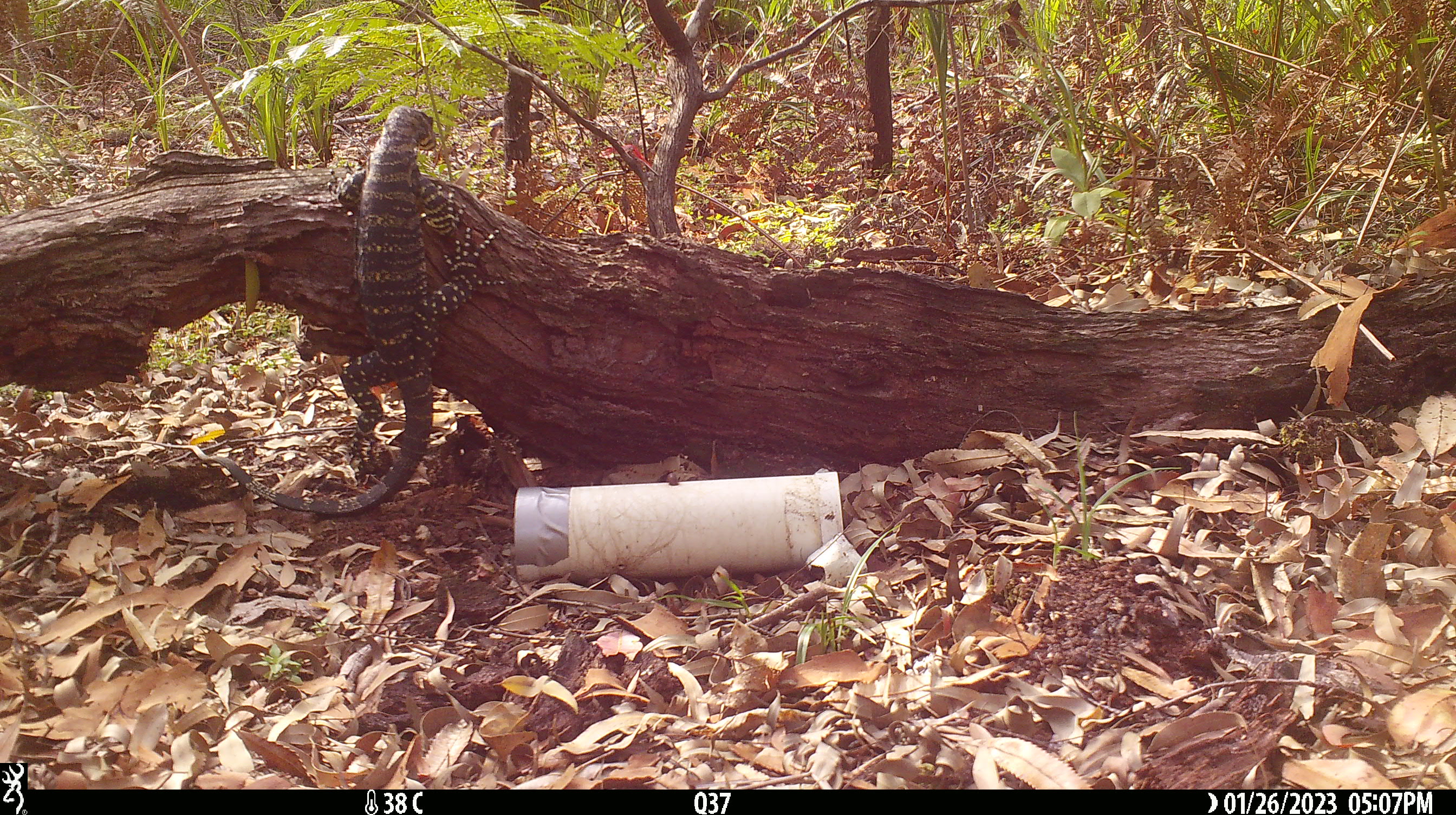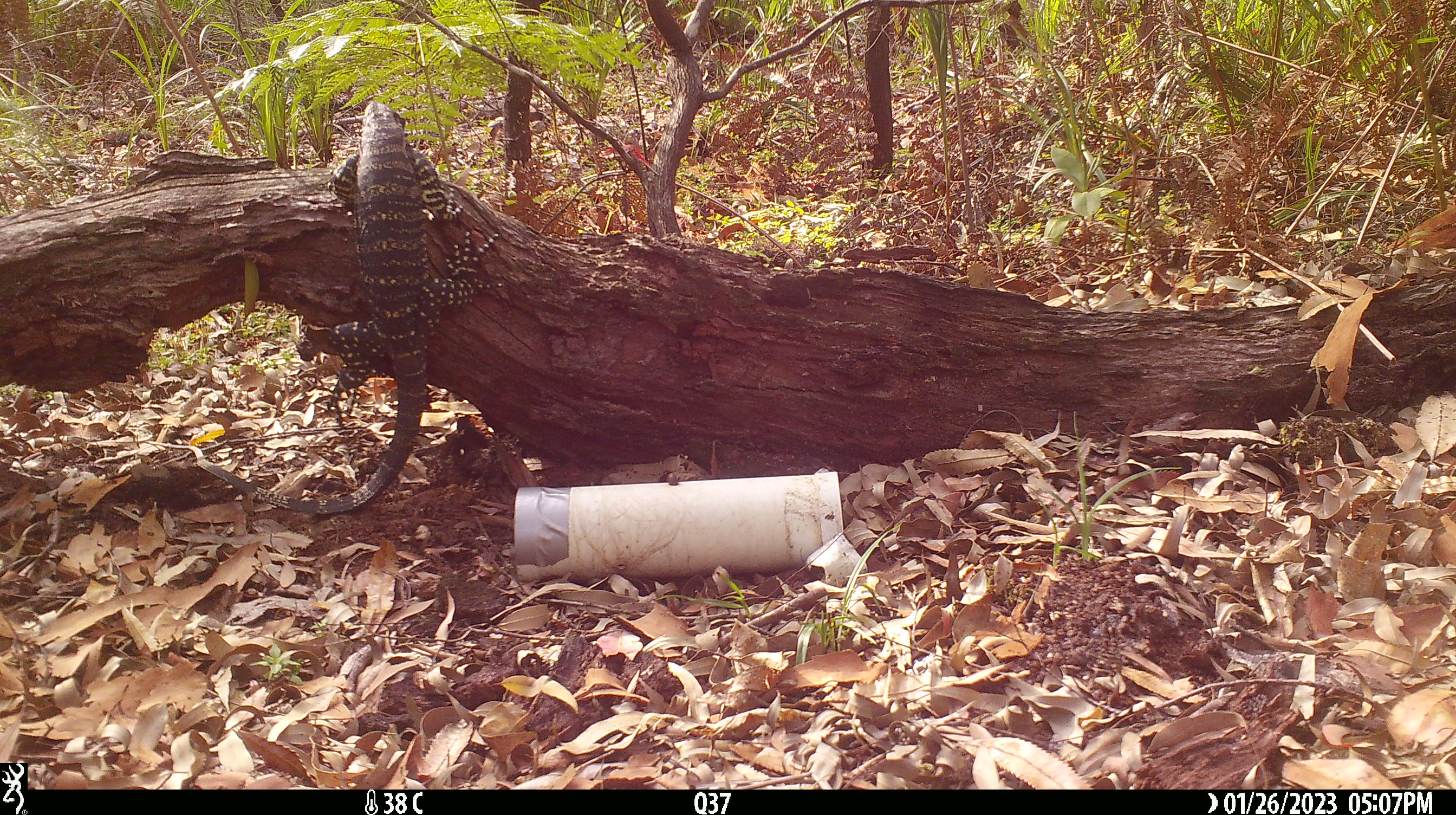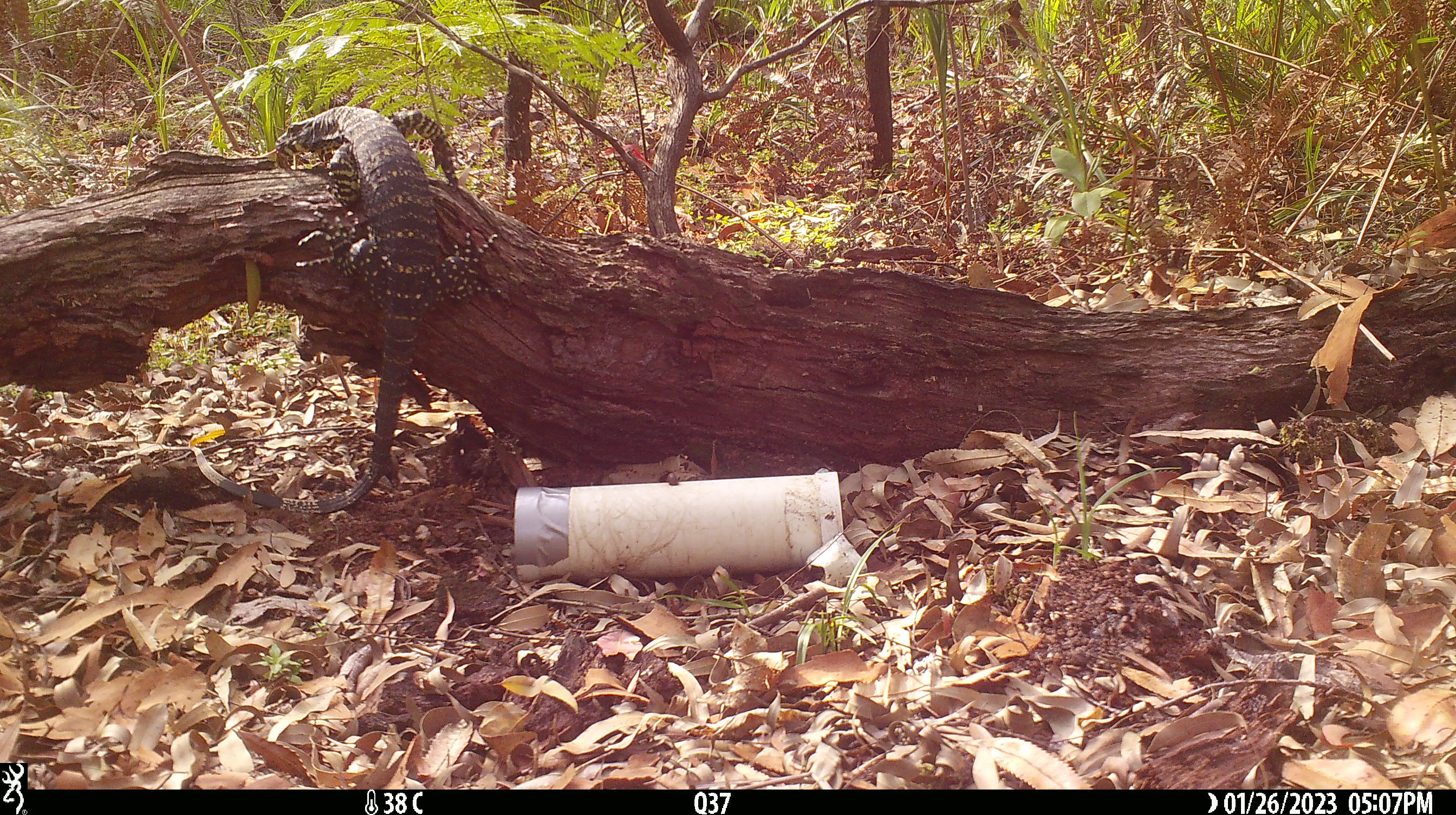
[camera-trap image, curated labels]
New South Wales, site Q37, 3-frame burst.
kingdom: Animalia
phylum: Chordata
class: Reptilia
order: Squamata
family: Varanidae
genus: Varanus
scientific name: Varanus varius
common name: lace monitor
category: goanna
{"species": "goanna (lace monitor) (Varanus varius)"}